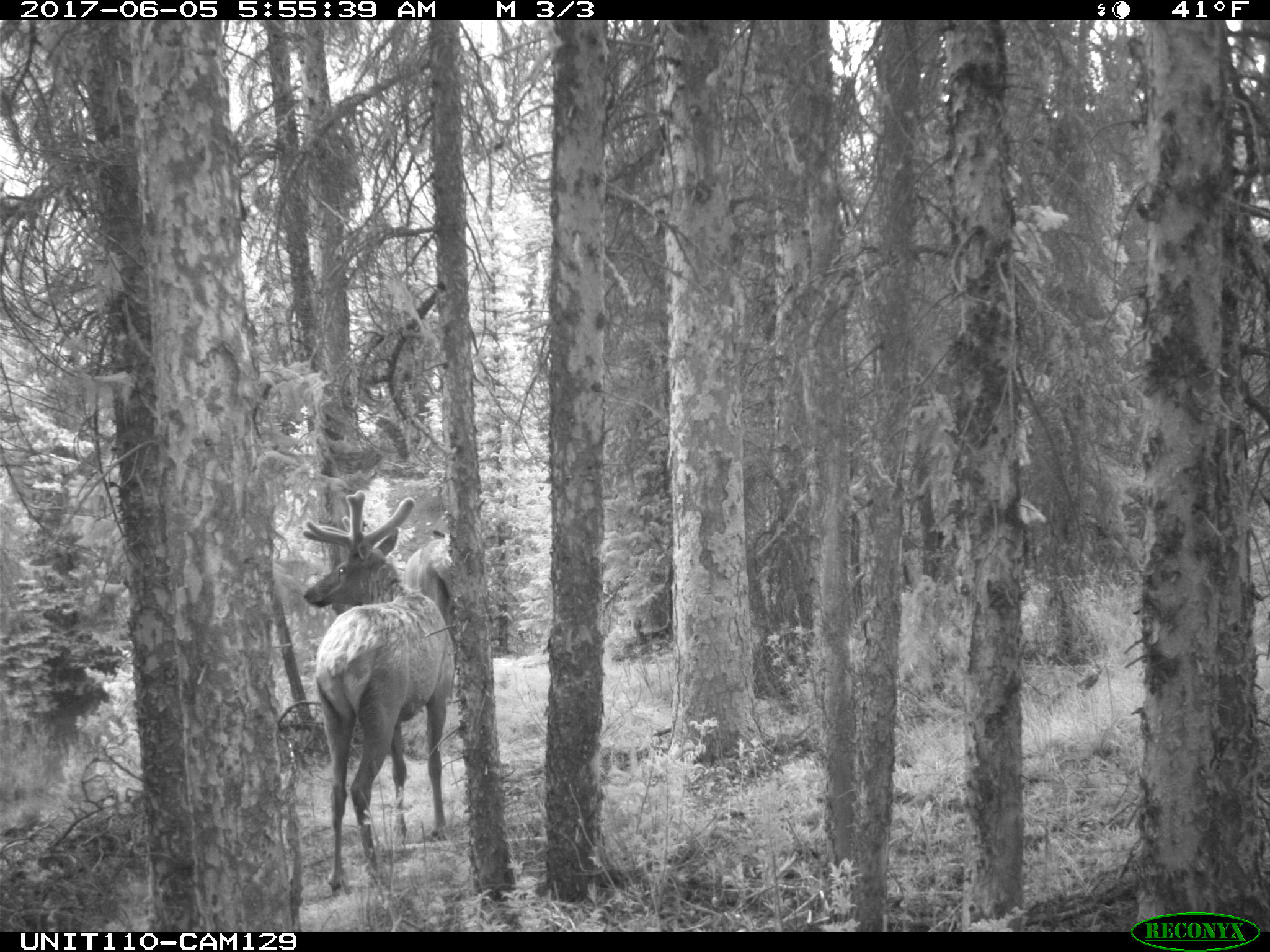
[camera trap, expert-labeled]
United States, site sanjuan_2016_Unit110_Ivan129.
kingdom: Animalia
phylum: Chordata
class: Mammalia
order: Artiodactyla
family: Cervidae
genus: Cervus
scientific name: Cervus elaphus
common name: red deer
Cervus elaphus (red deer).